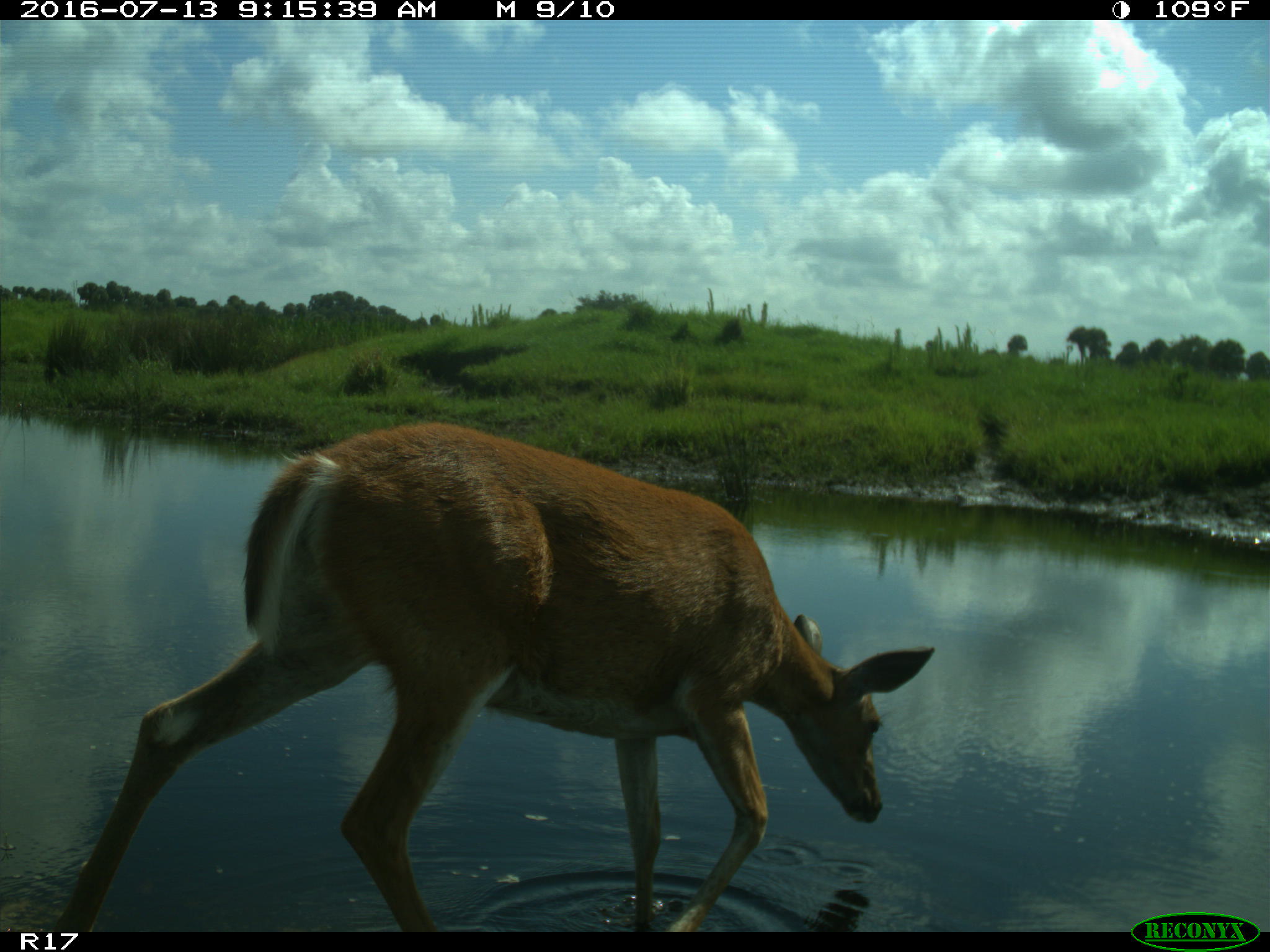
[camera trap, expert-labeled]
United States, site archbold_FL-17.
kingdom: Animalia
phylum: Chordata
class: Mammalia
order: Artiodactyla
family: Cervidae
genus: Odocoileus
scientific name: Odocoileus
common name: deer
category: unidentified deer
Unidentified deer (deer) (Odocoileus).